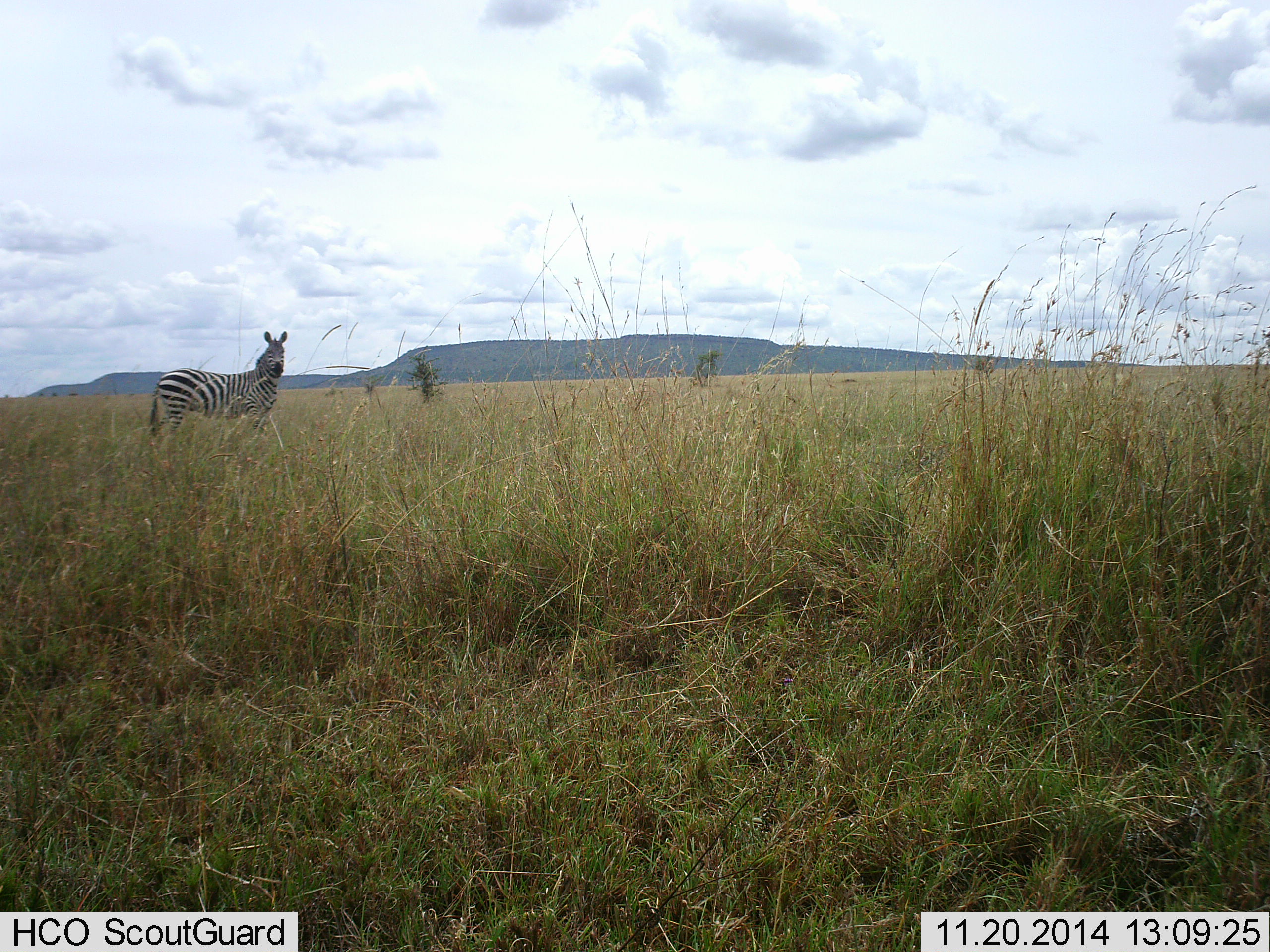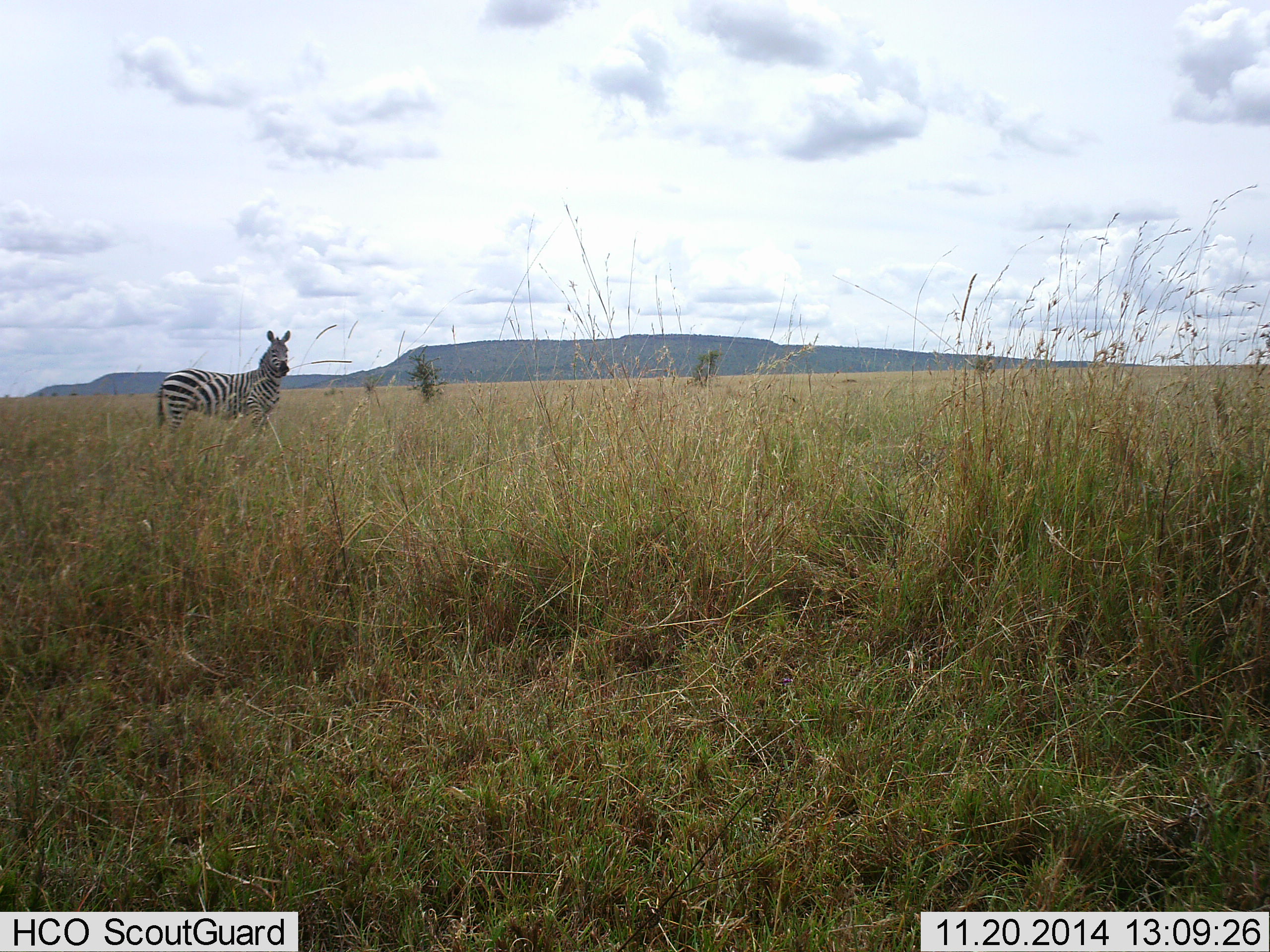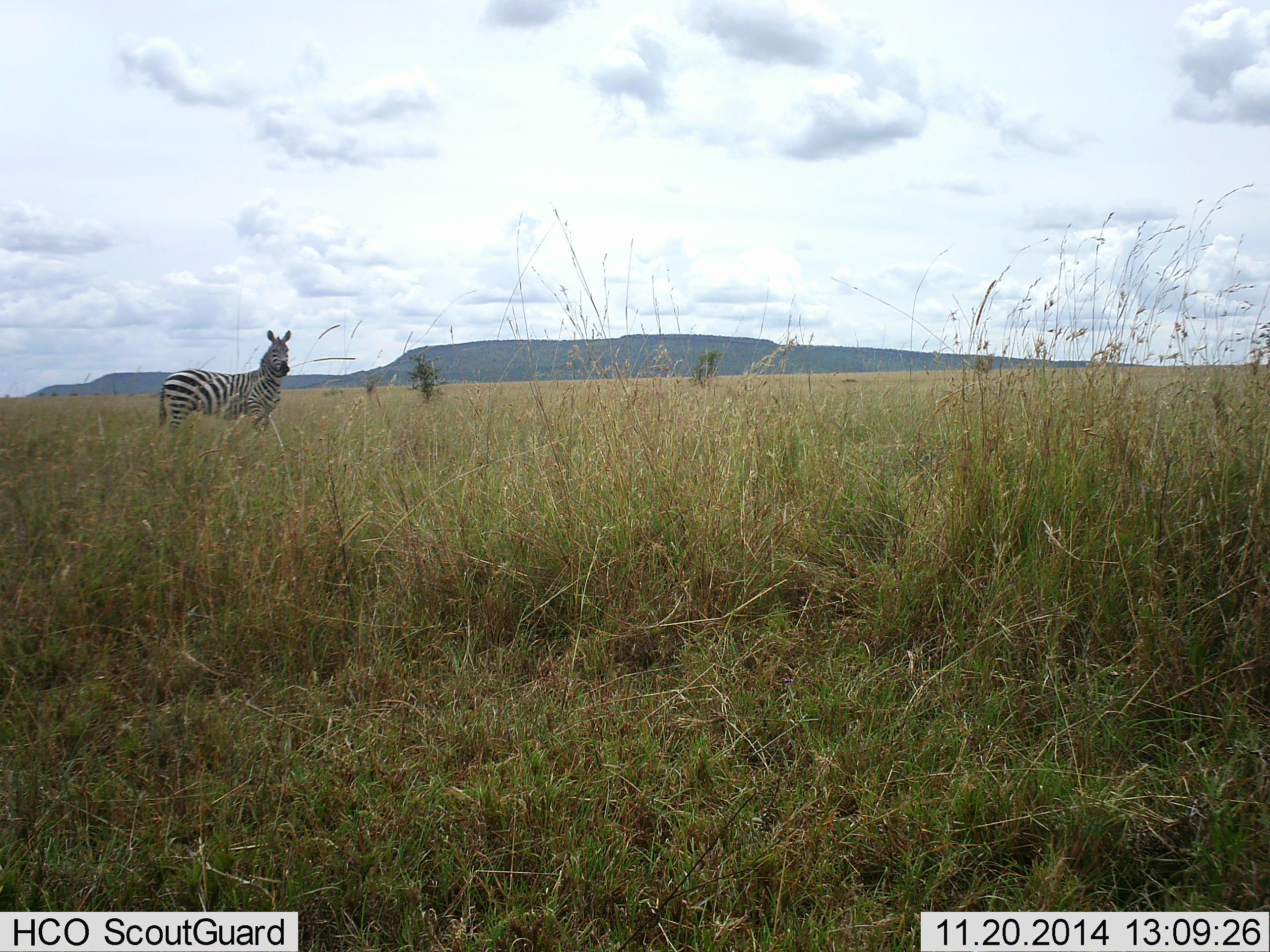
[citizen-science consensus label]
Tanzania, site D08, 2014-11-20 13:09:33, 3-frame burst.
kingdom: Animalia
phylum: Chordata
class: Mammalia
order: Perissodactyla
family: Equidae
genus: Equus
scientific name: Equus quagga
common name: plains zebra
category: zebra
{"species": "zebra (plains zebra) (Equus quagga)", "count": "1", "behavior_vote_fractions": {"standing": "100%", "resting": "0%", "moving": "0%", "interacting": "0%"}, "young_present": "0%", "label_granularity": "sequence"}